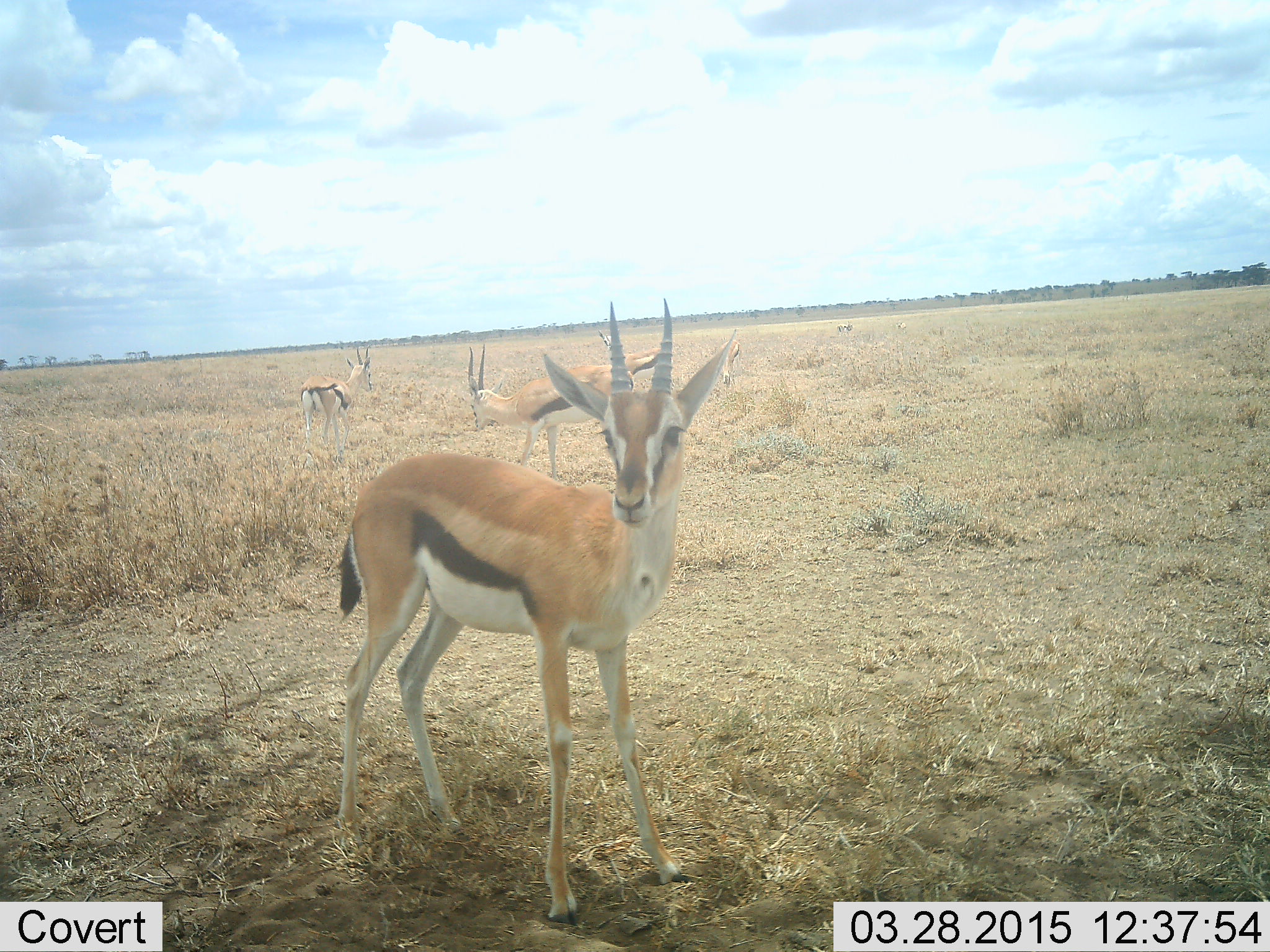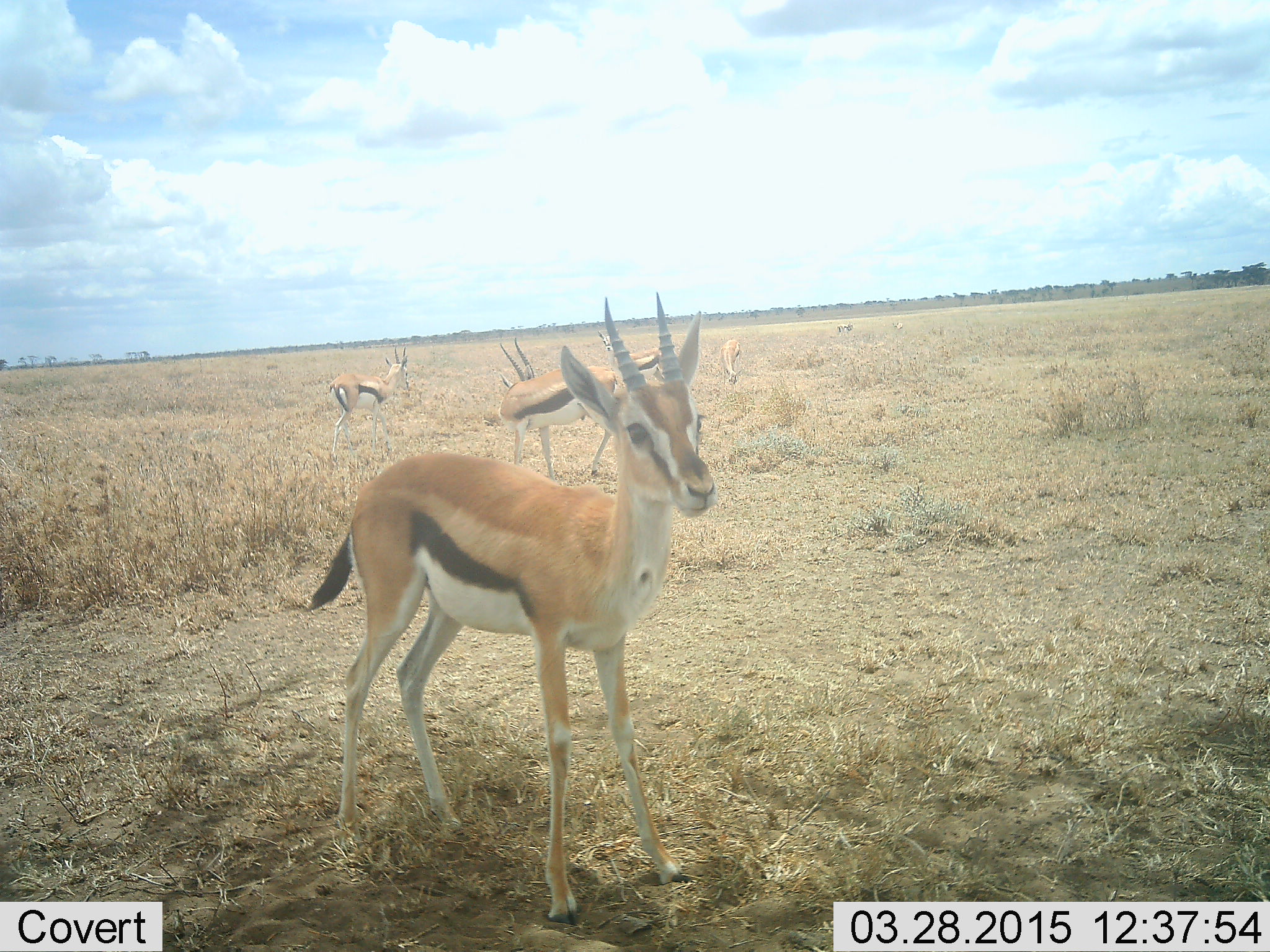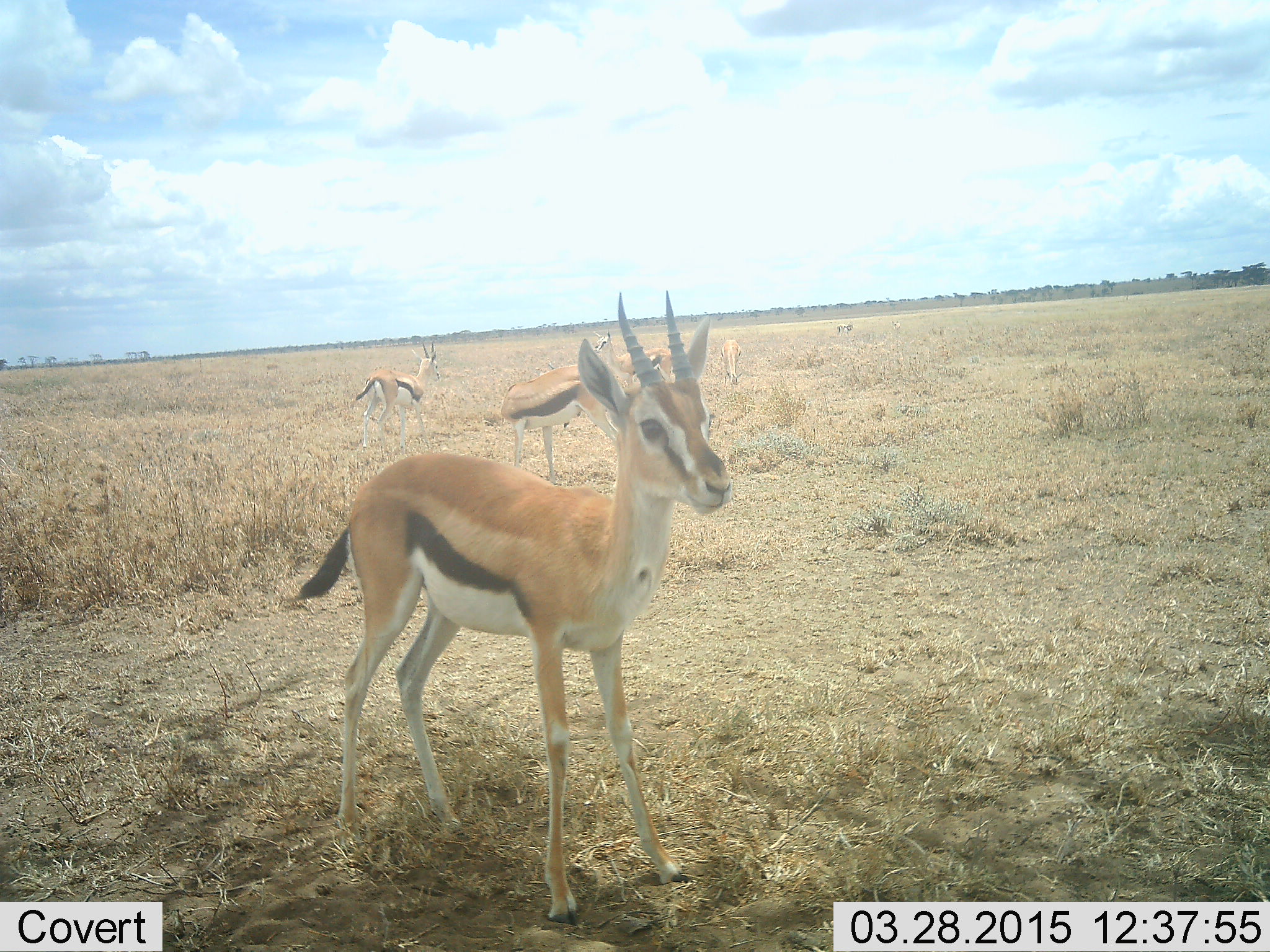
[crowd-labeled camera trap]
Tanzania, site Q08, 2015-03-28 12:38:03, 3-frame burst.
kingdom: Animalia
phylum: Chordata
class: Mammalia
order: Artiodactyla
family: Bovidae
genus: Eudorcas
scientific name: Eudorcas thomsonii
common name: thomson's gazelle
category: gazellethomsons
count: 5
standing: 80%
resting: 0%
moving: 30%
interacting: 0%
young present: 0%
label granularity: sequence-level